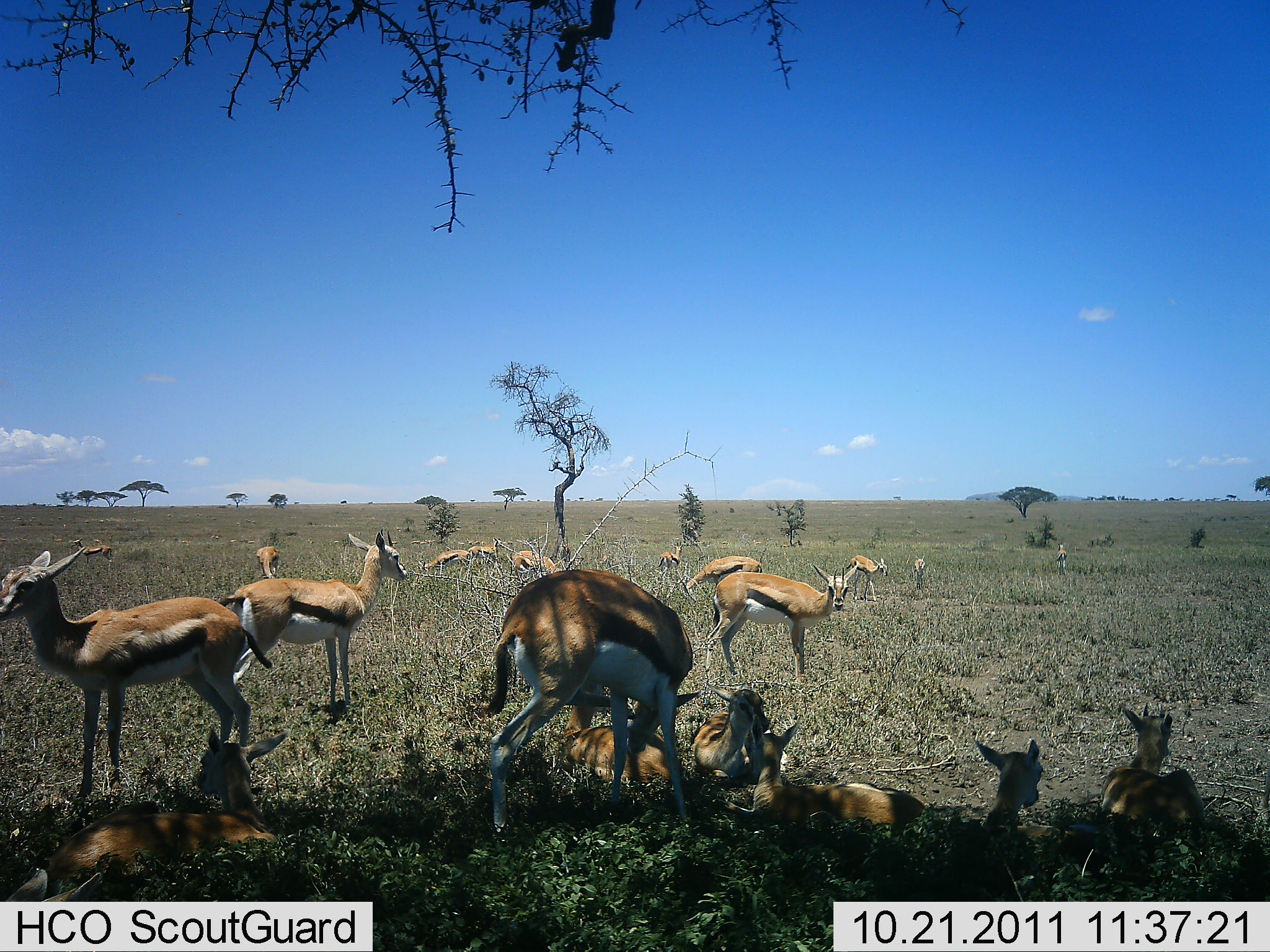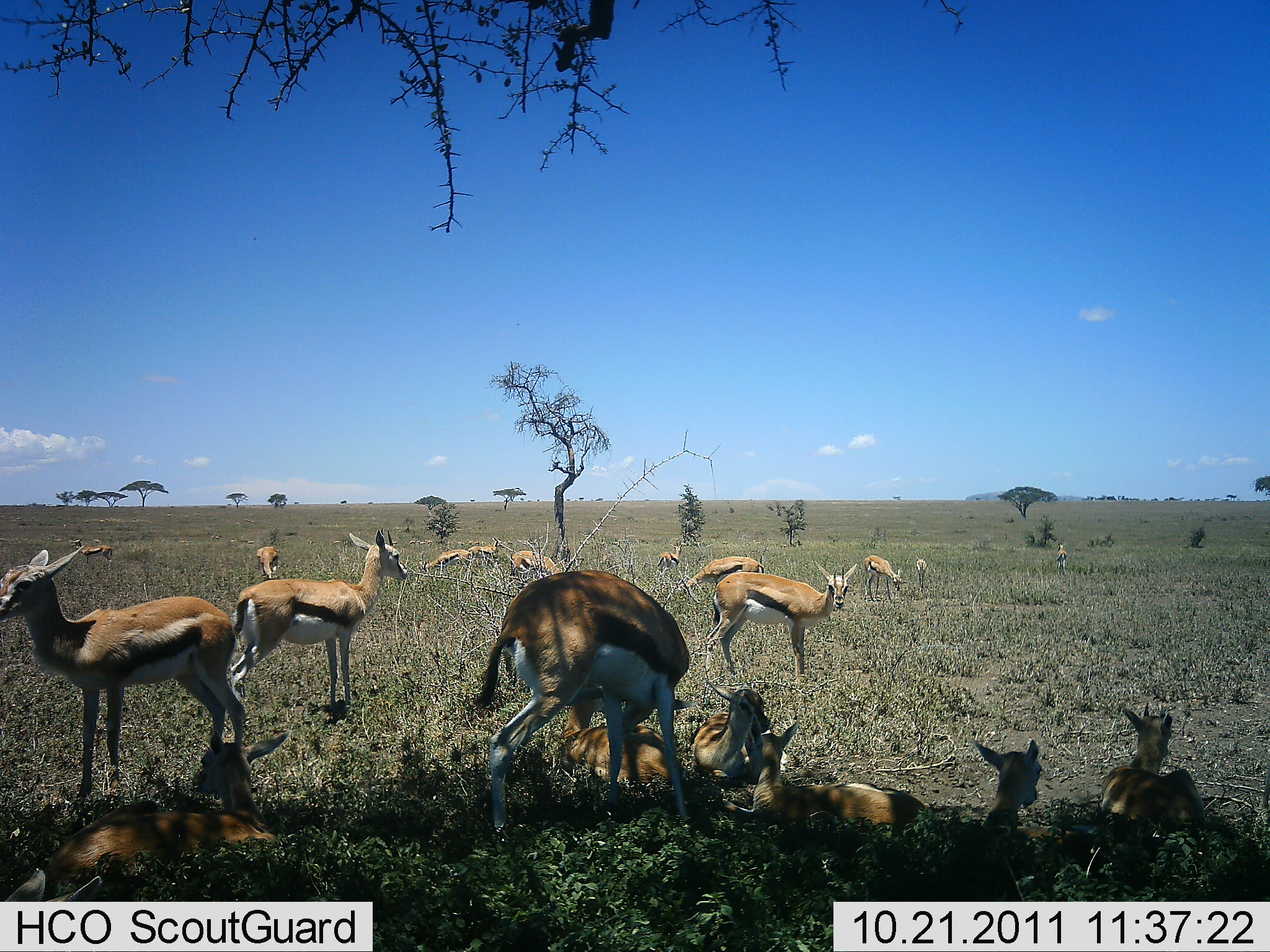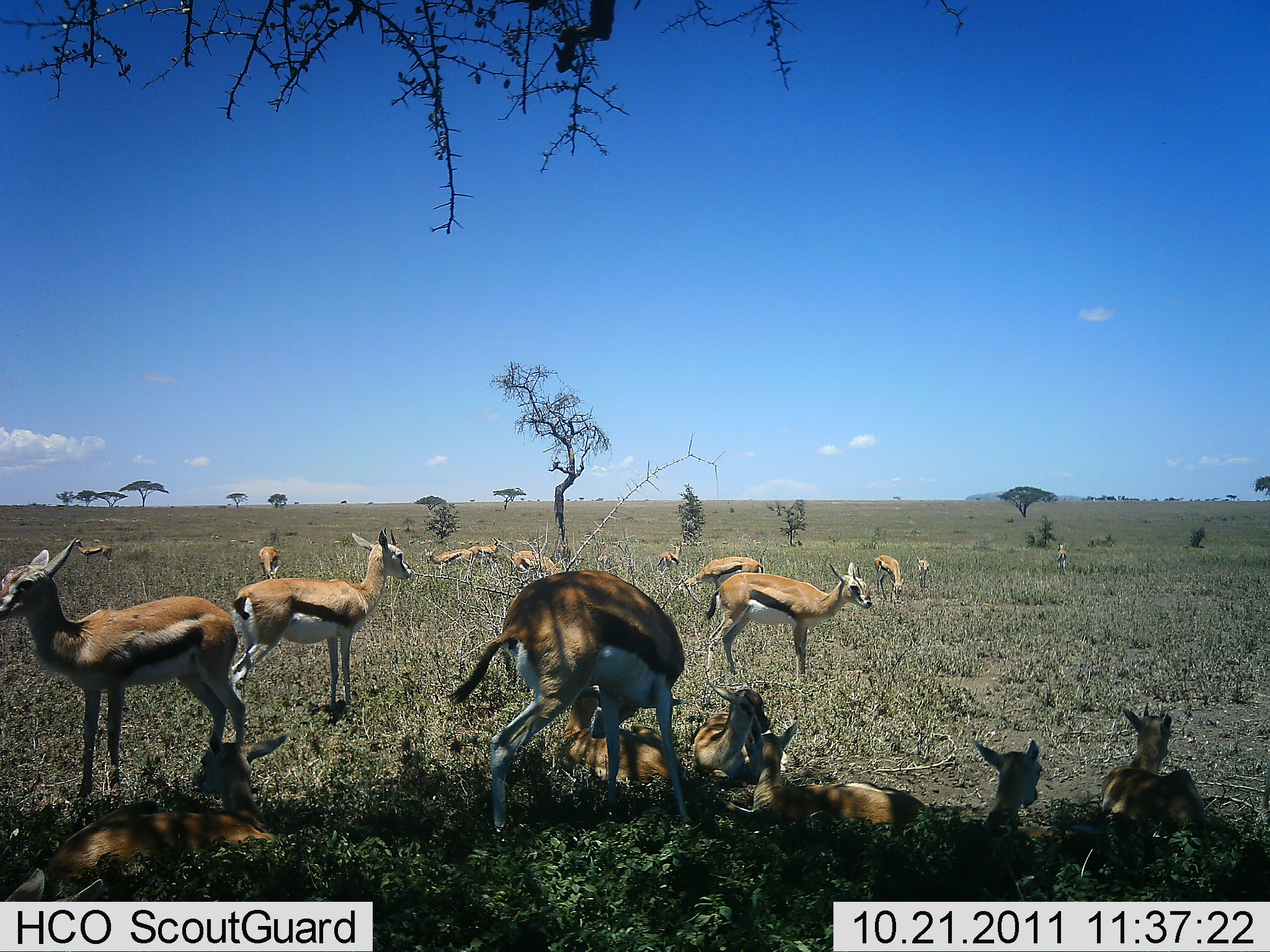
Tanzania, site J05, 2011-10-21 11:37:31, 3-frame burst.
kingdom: Animalia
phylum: Chordata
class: Mammalia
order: Artiodactyla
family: Bovidae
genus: Eudorcas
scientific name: Eudorcas thomsonii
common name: thomson's gazelle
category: gazellethomsons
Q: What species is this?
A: Gazellethomsons (thomson's gazelle) (Eudorcas thomsonii).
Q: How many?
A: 11-50.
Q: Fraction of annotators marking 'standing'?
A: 88%.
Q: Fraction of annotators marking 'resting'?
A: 100%.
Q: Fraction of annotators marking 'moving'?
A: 19%.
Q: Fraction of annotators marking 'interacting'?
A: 19%.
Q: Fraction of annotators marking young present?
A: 25%.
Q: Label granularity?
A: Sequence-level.